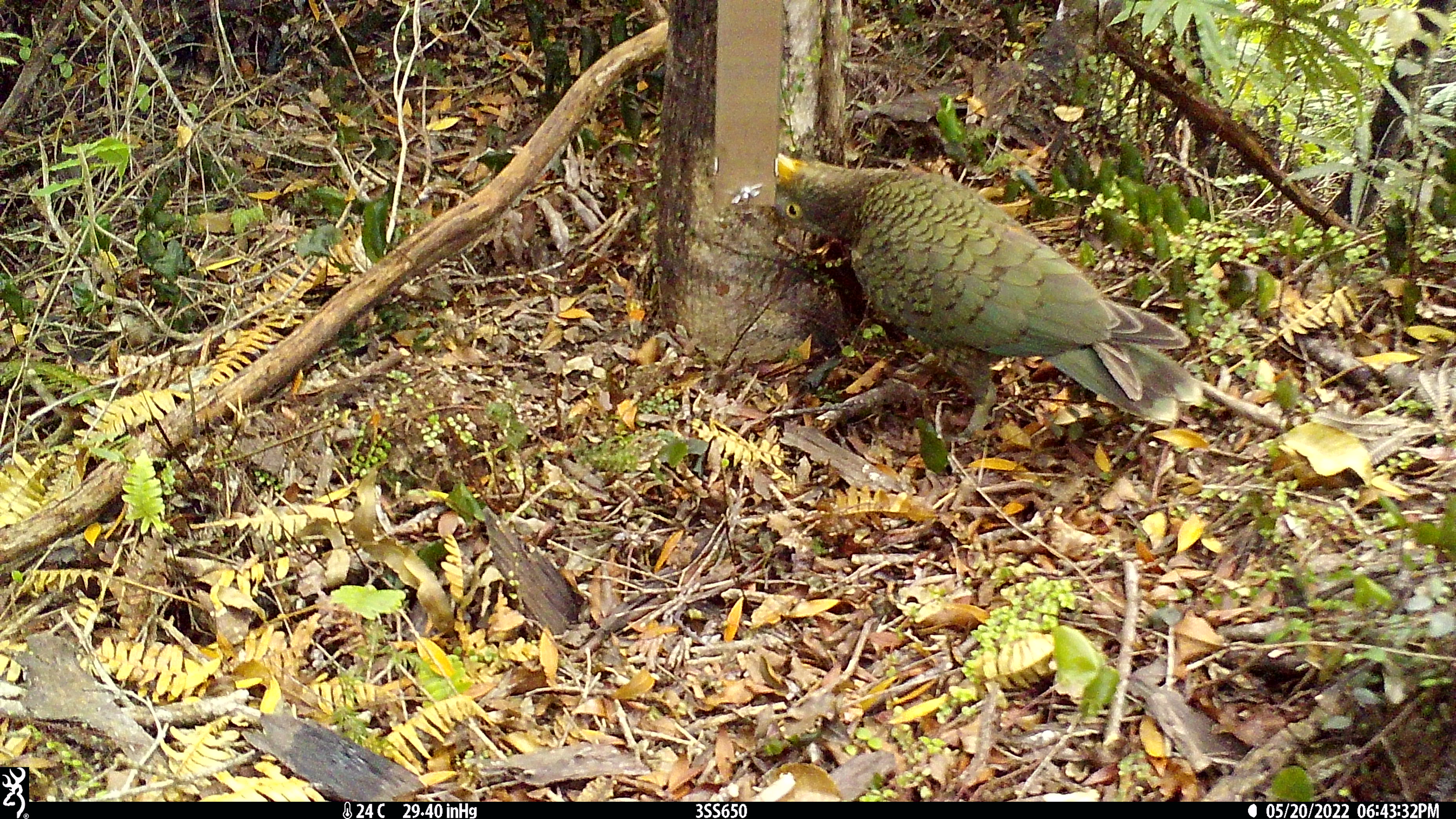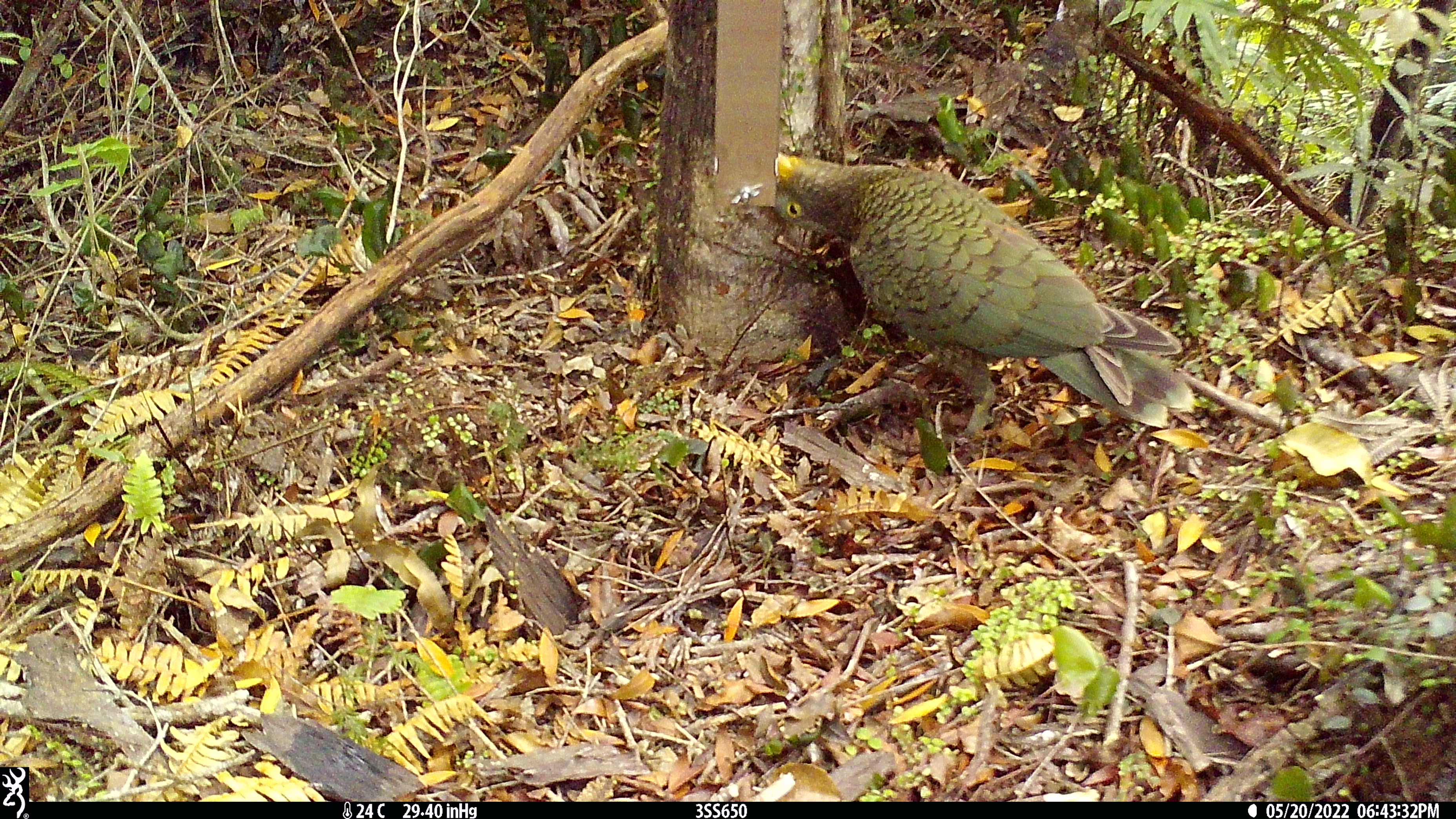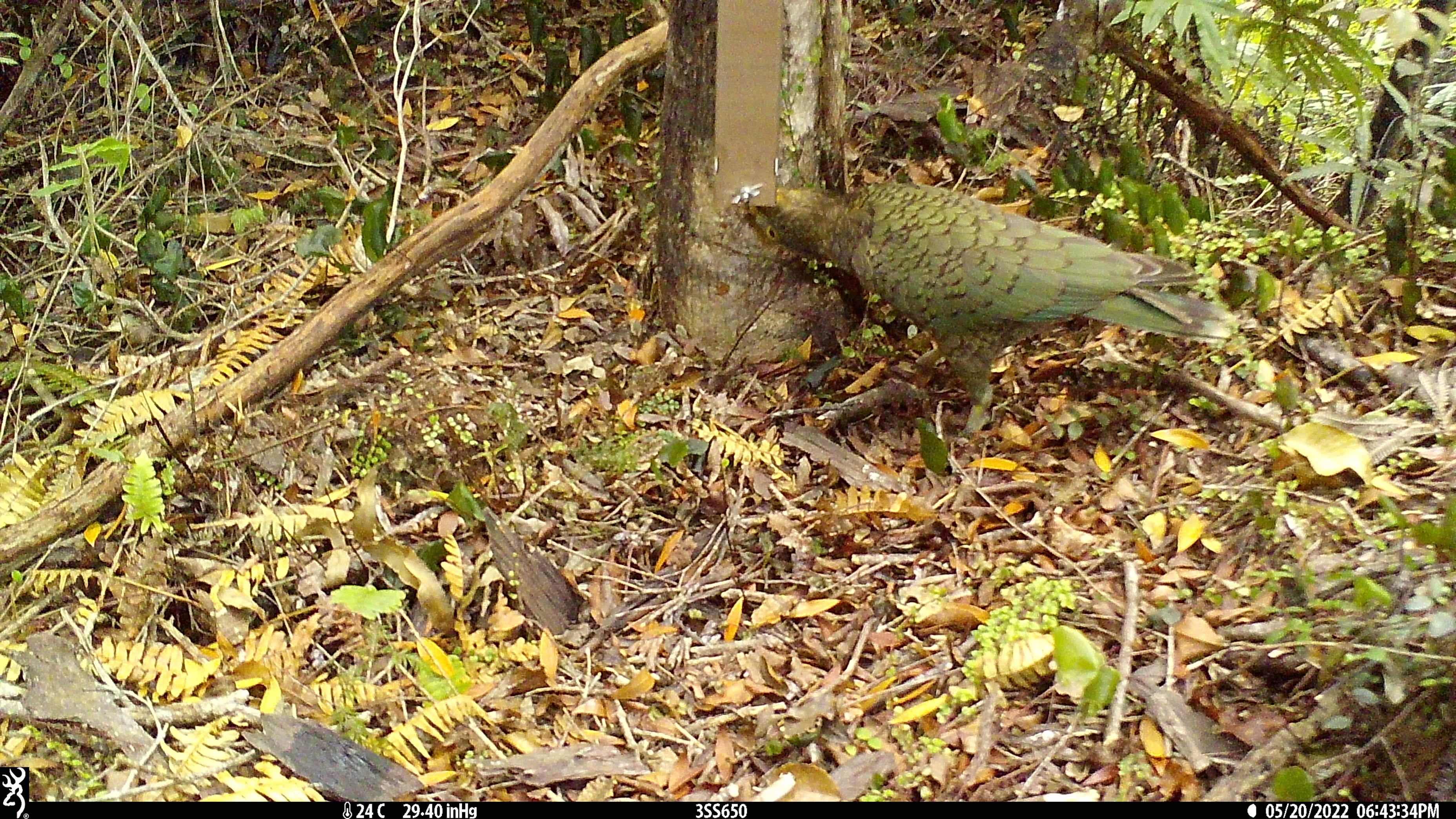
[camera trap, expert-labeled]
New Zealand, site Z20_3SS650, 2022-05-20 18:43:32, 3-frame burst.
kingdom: Animalia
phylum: Chordata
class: Aves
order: Psittaciformes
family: Strigopidae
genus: Nestor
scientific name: Nestor notabilis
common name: kea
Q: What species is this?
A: Kea (Nestor notabilis).